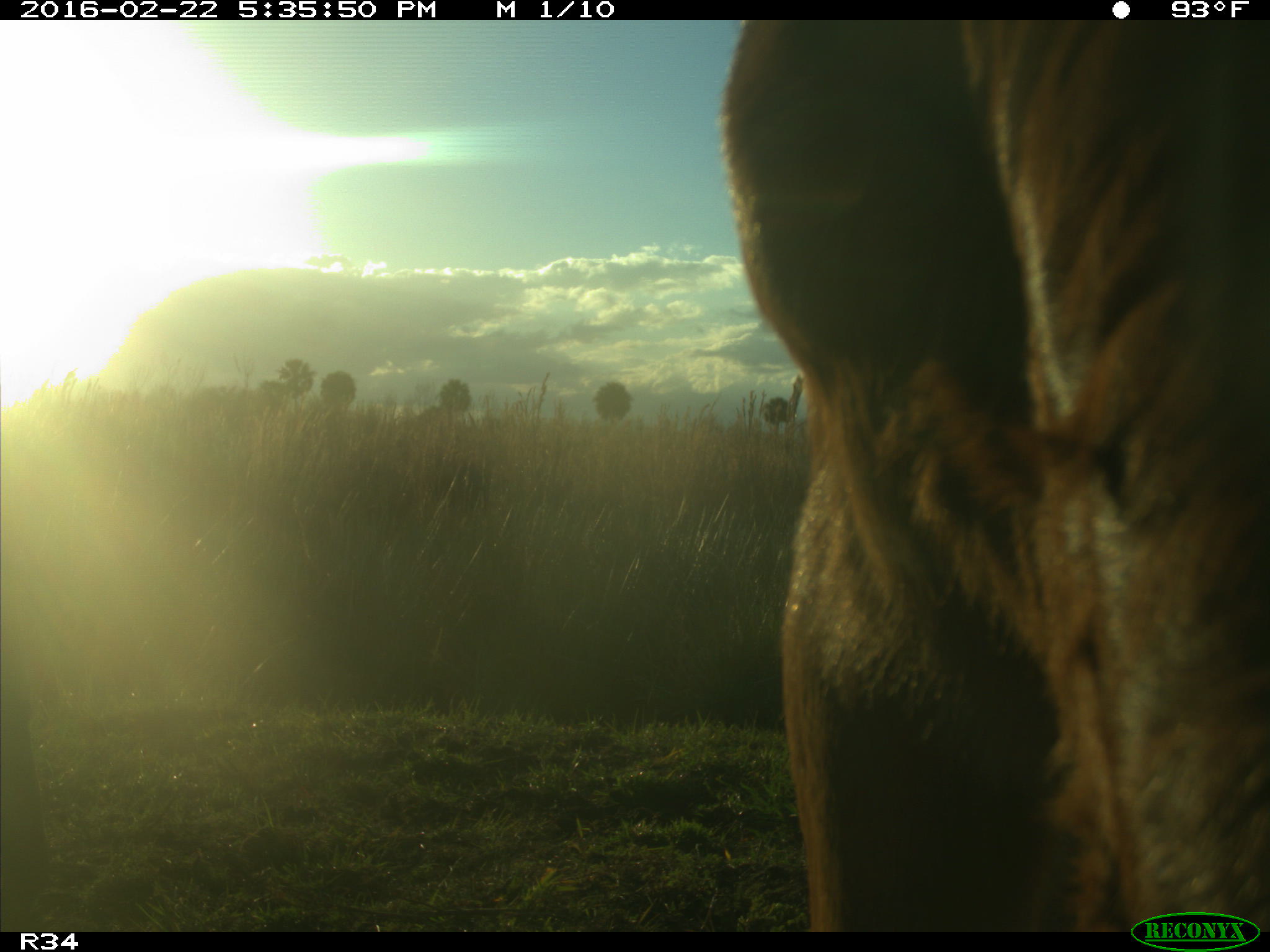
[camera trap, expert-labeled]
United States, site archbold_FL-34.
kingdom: Animalia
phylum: Chordata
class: Mammalia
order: Artiodactyla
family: Bovidae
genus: Bos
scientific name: Bos taurus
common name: domestic cow